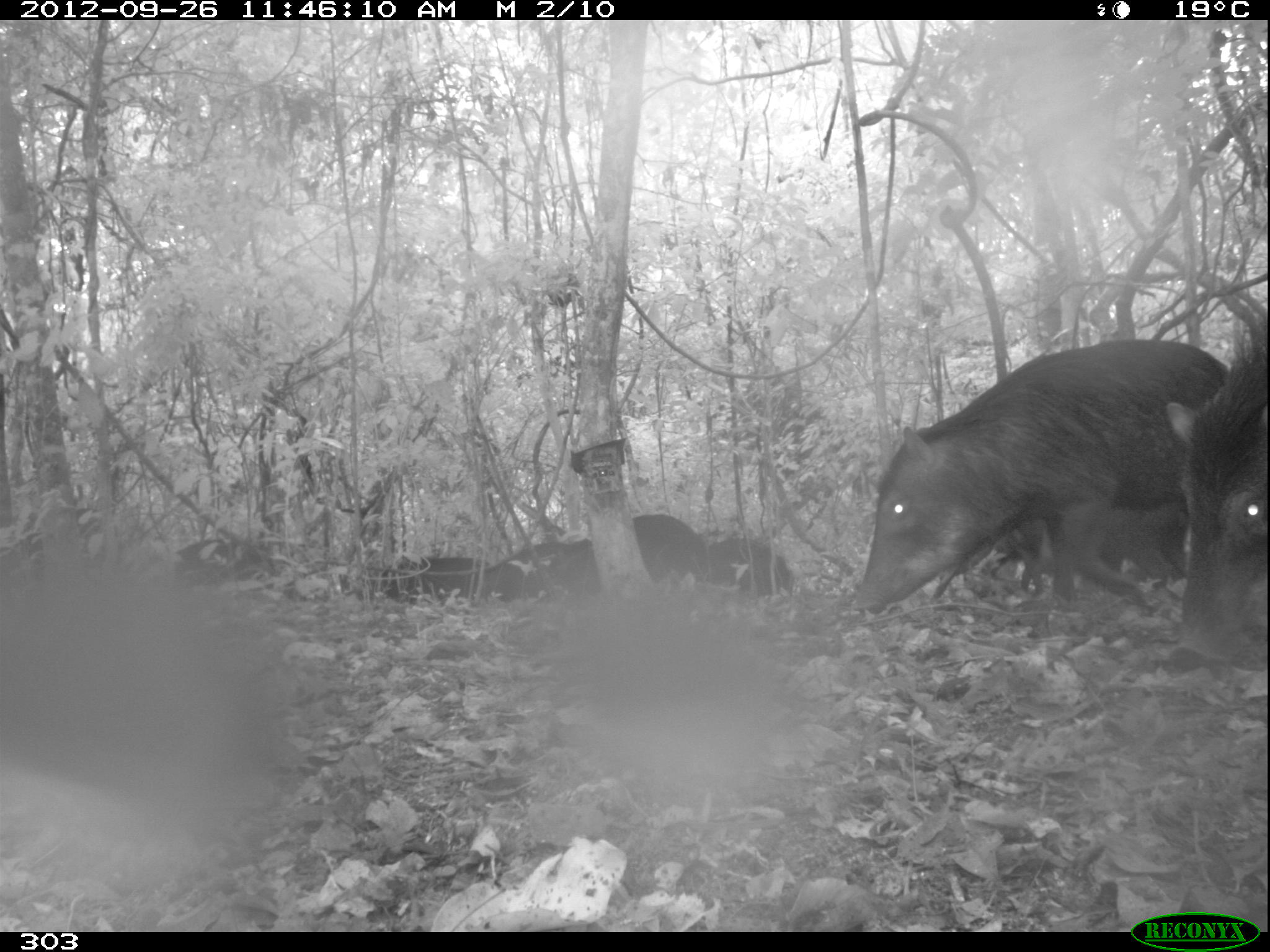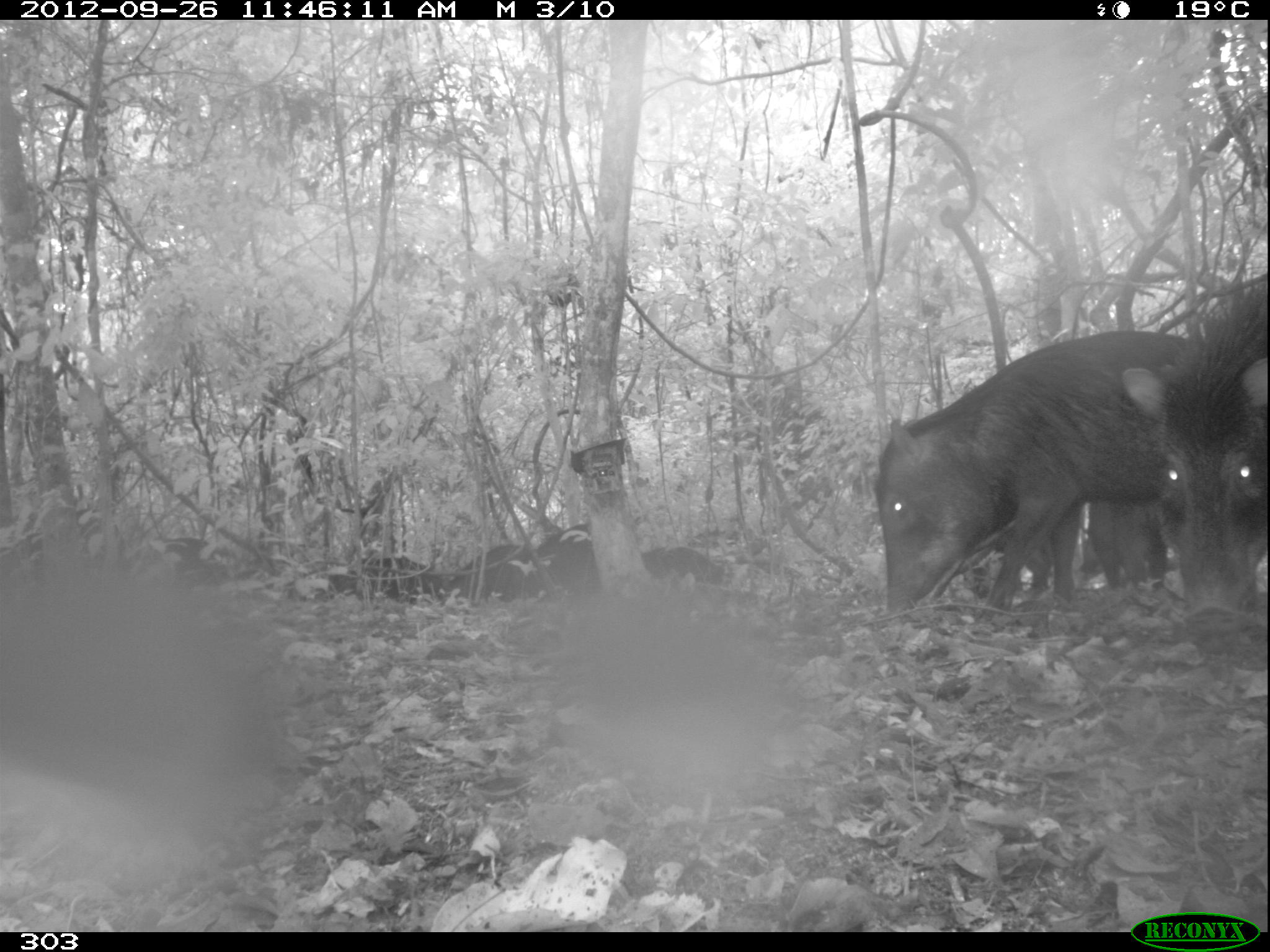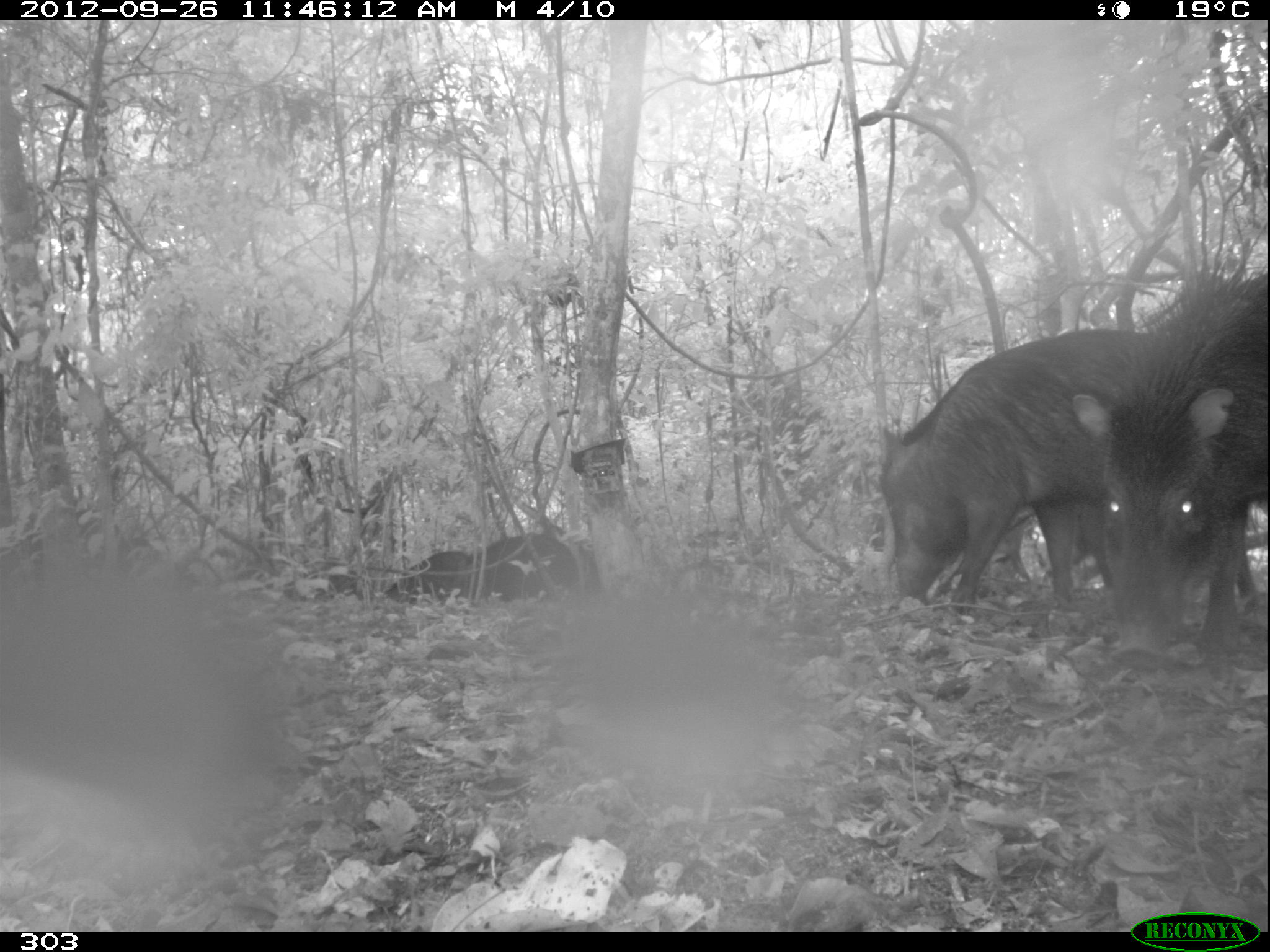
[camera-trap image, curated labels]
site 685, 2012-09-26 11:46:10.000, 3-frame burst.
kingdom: Animalia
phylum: Chordata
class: Mammalia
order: Artiodactyla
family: Tayassuidae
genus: Tayassu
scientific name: Tayassu pecari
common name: white-lipped peccary